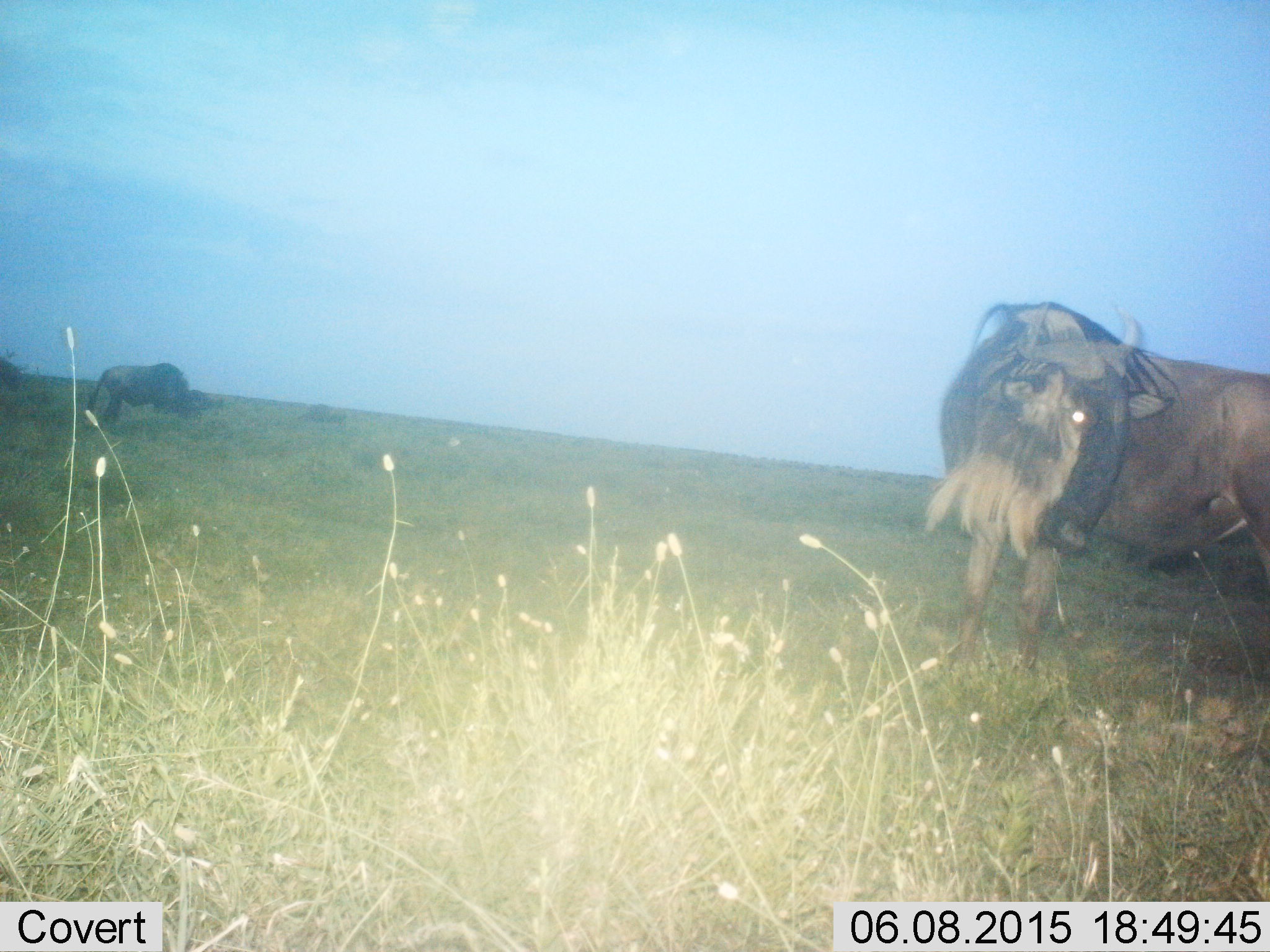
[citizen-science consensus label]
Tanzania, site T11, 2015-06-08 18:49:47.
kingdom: Animalia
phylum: Chordata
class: Mammalia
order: Artiodactyla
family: Bovidae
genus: Connochaetes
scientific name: Connochaetes taurinus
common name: blue wildebeest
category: wildebeest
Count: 2.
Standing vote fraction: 90%.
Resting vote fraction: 0%.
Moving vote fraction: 10%.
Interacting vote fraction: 0%.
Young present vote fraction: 0%.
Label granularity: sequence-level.